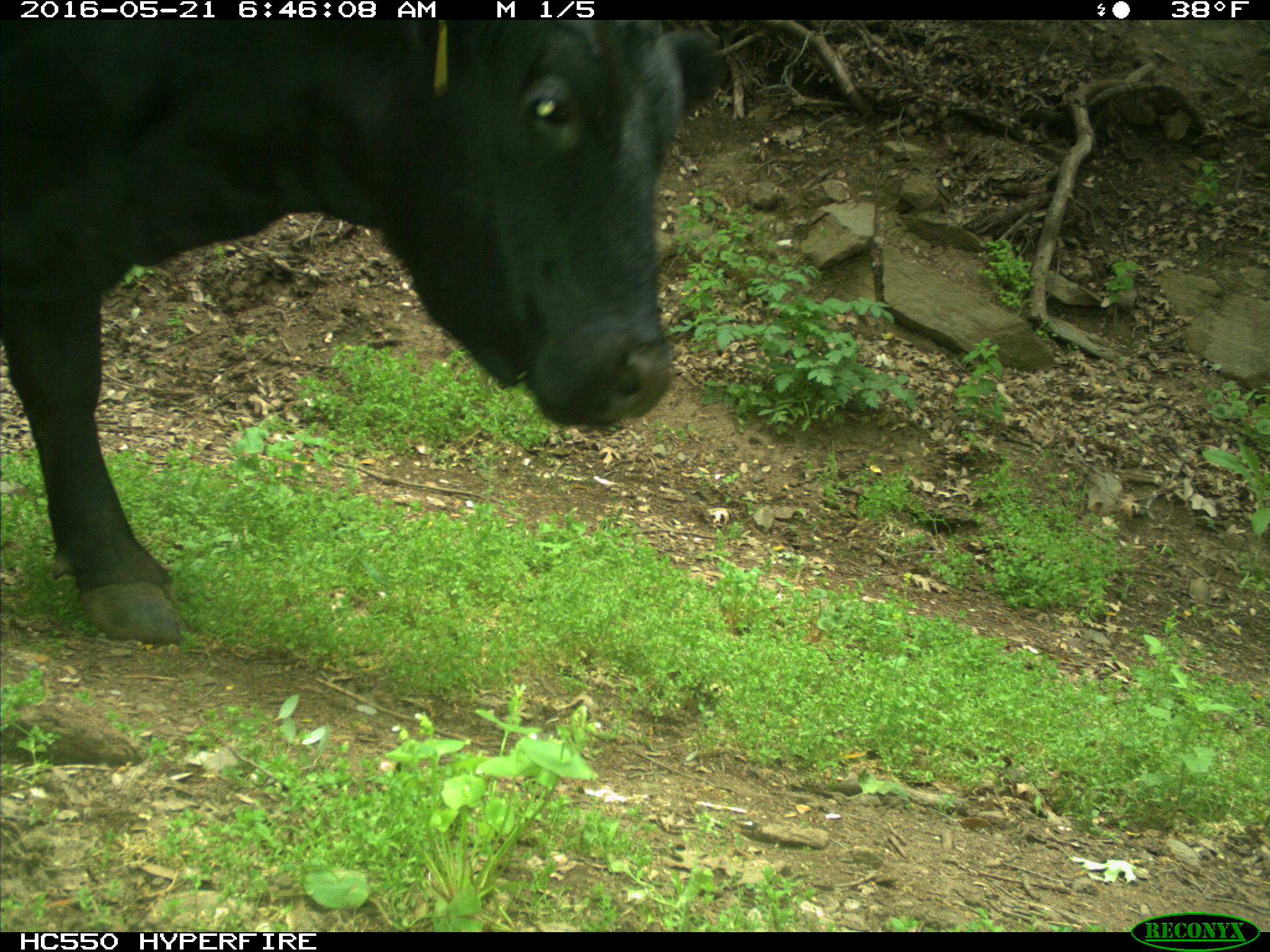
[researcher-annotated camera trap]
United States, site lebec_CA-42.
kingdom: Animalia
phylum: Chordata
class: Mammalia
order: Artiodactyla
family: Bovidae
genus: Bos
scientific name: Bos taurus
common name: domestic cow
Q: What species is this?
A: Bos taurus (domestic cow).